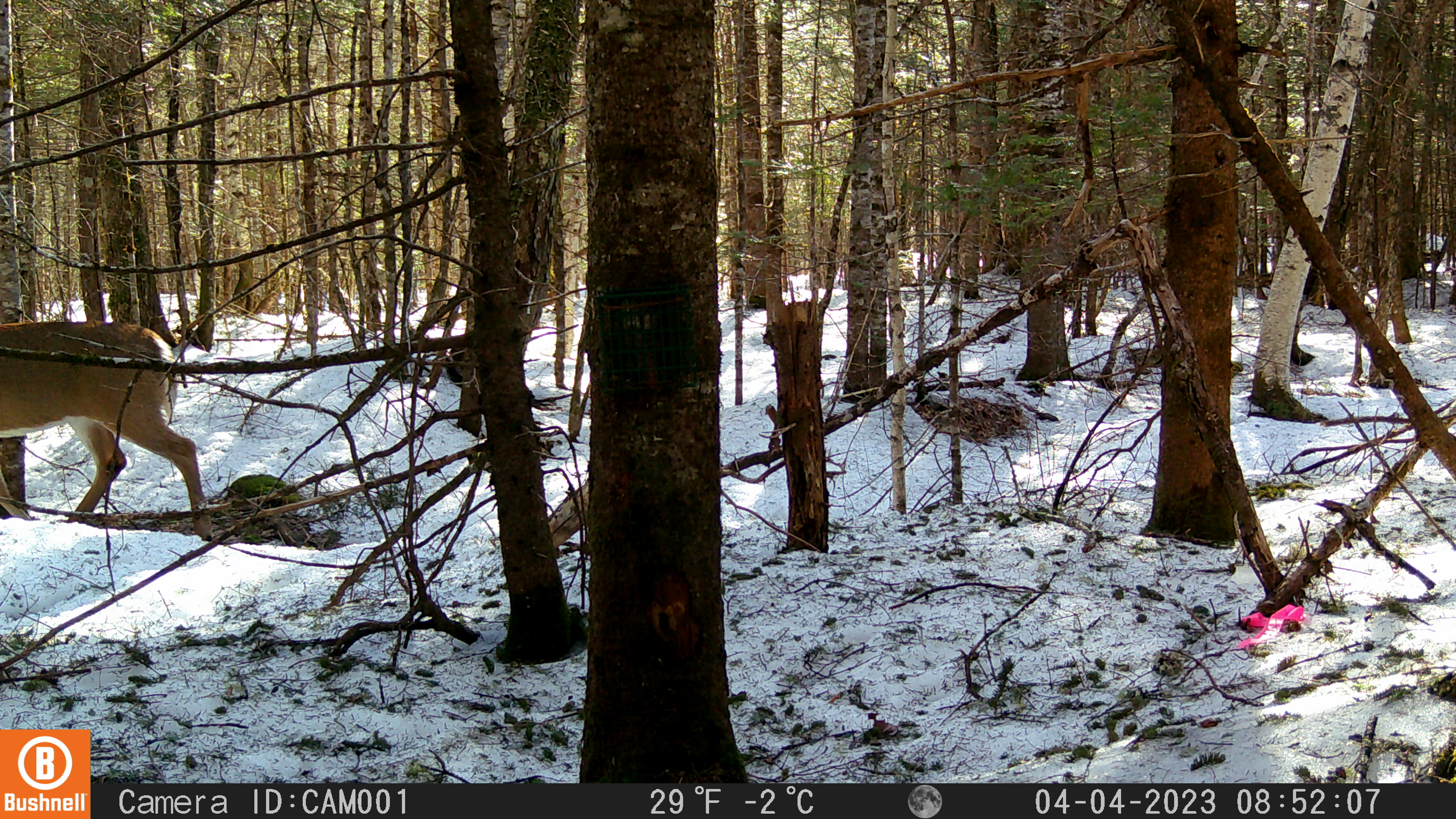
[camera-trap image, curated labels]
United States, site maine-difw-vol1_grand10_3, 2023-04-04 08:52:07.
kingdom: Animalia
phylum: Chordata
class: Mammalia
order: Artiodactyla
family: Cervidae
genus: Odocoileus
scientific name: Odocoileus virginianus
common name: white-tailed deer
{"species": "white-tailed deer (Odocoileus virginianus)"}